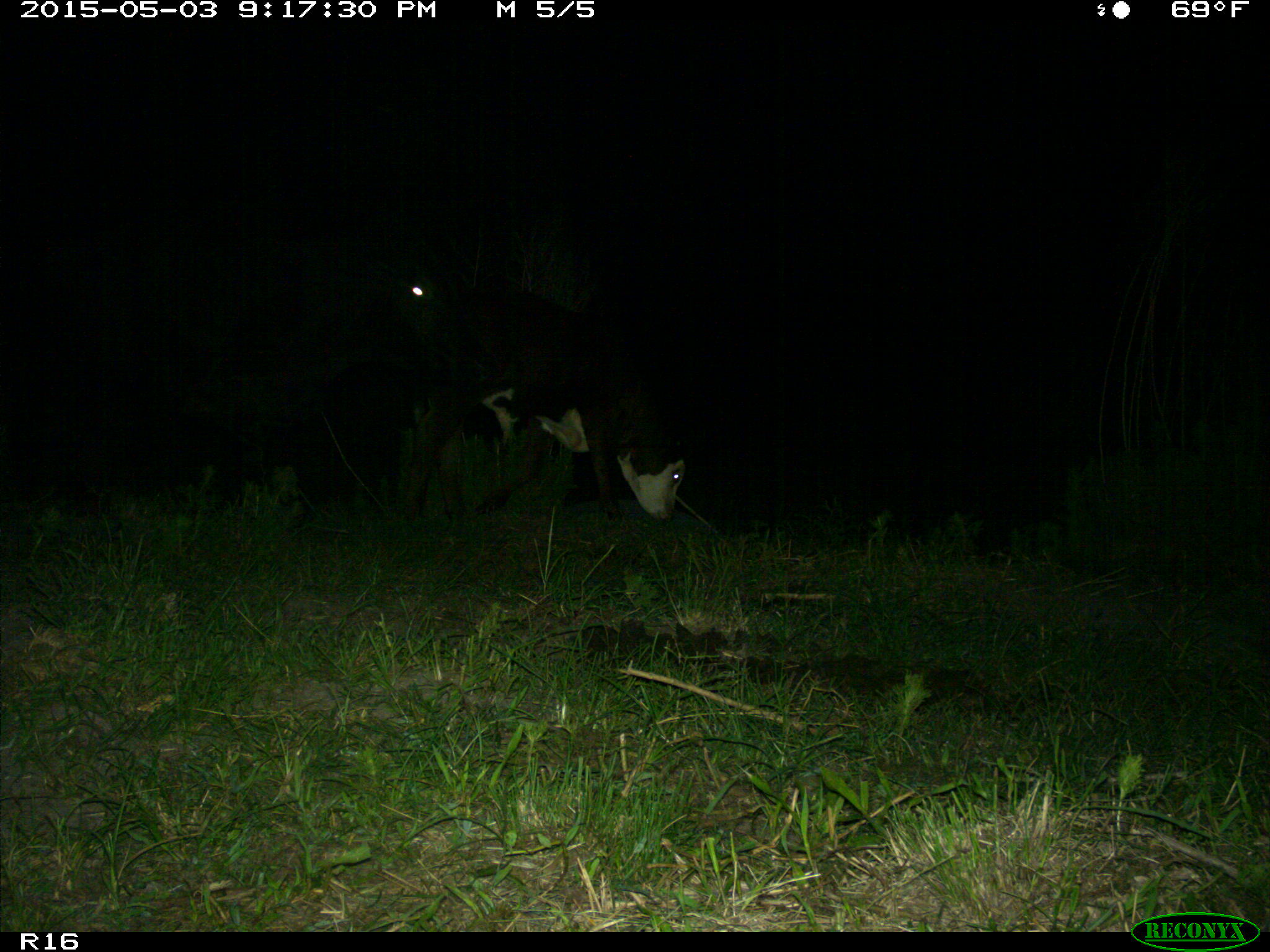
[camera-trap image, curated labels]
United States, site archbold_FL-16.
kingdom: Animalia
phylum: Chordata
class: Mammalia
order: Artiodactyla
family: Bovidae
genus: Bos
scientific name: Bos taurus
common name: domestic cow